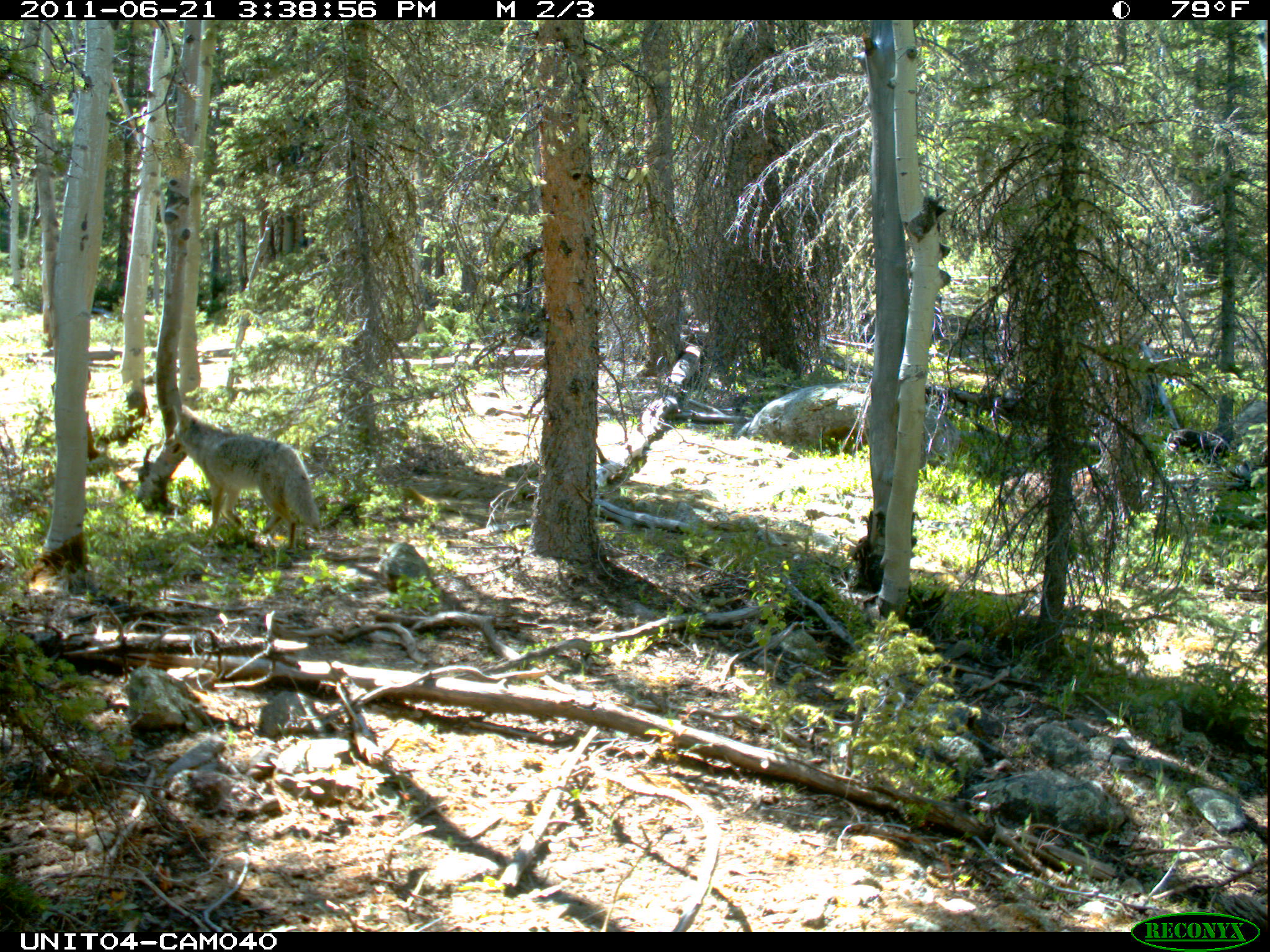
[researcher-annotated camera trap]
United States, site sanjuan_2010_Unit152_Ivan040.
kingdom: Animalia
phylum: Chordata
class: Mammalia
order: Carnivora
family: Canidae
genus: Canis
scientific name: Canis latrans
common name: coyote